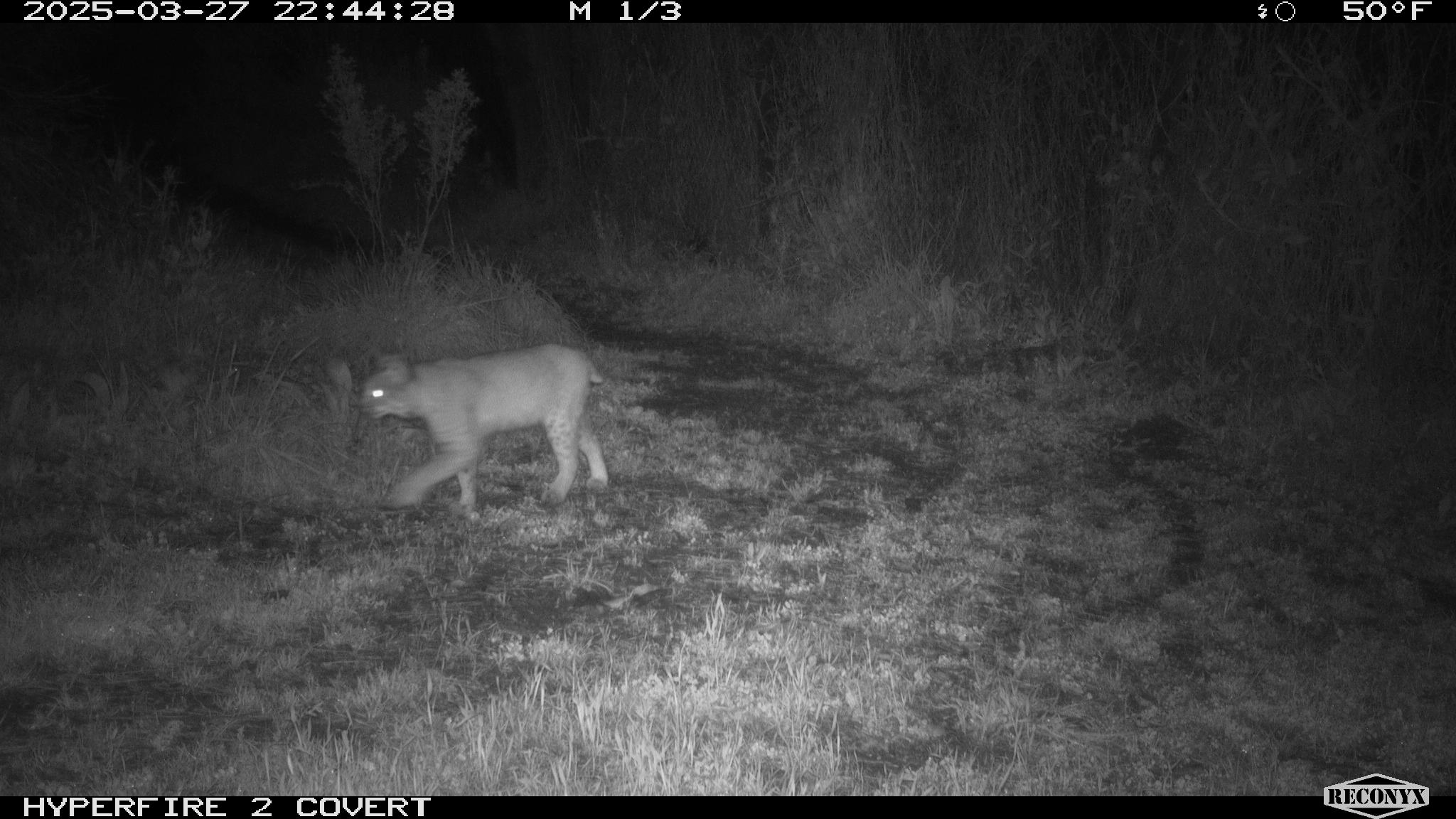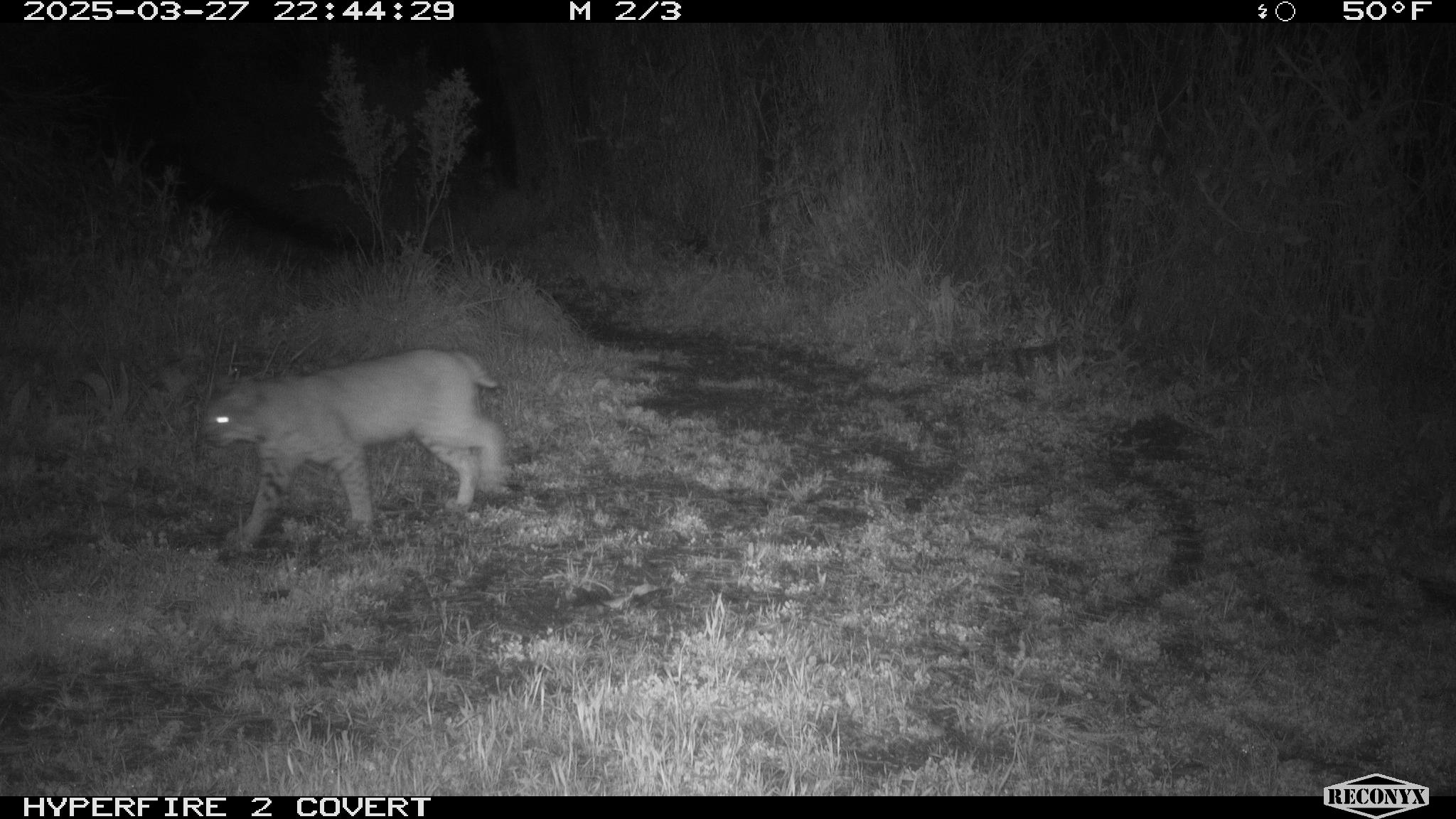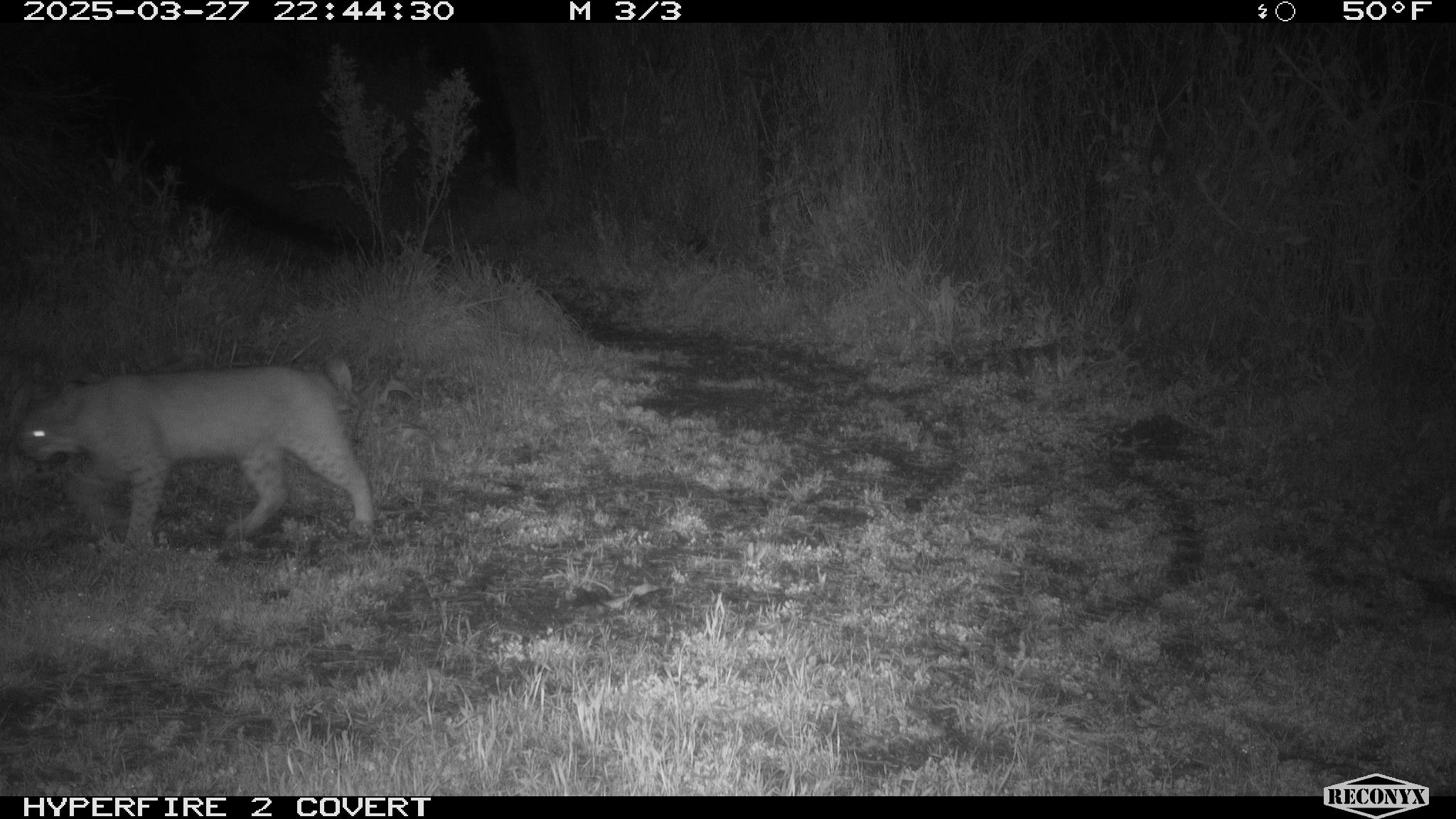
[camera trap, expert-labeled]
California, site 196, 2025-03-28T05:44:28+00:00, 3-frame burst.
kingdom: Animalia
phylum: Chordata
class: Mammalia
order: Carnivora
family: Felidae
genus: Lynx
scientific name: Lynx rufus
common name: bobcat